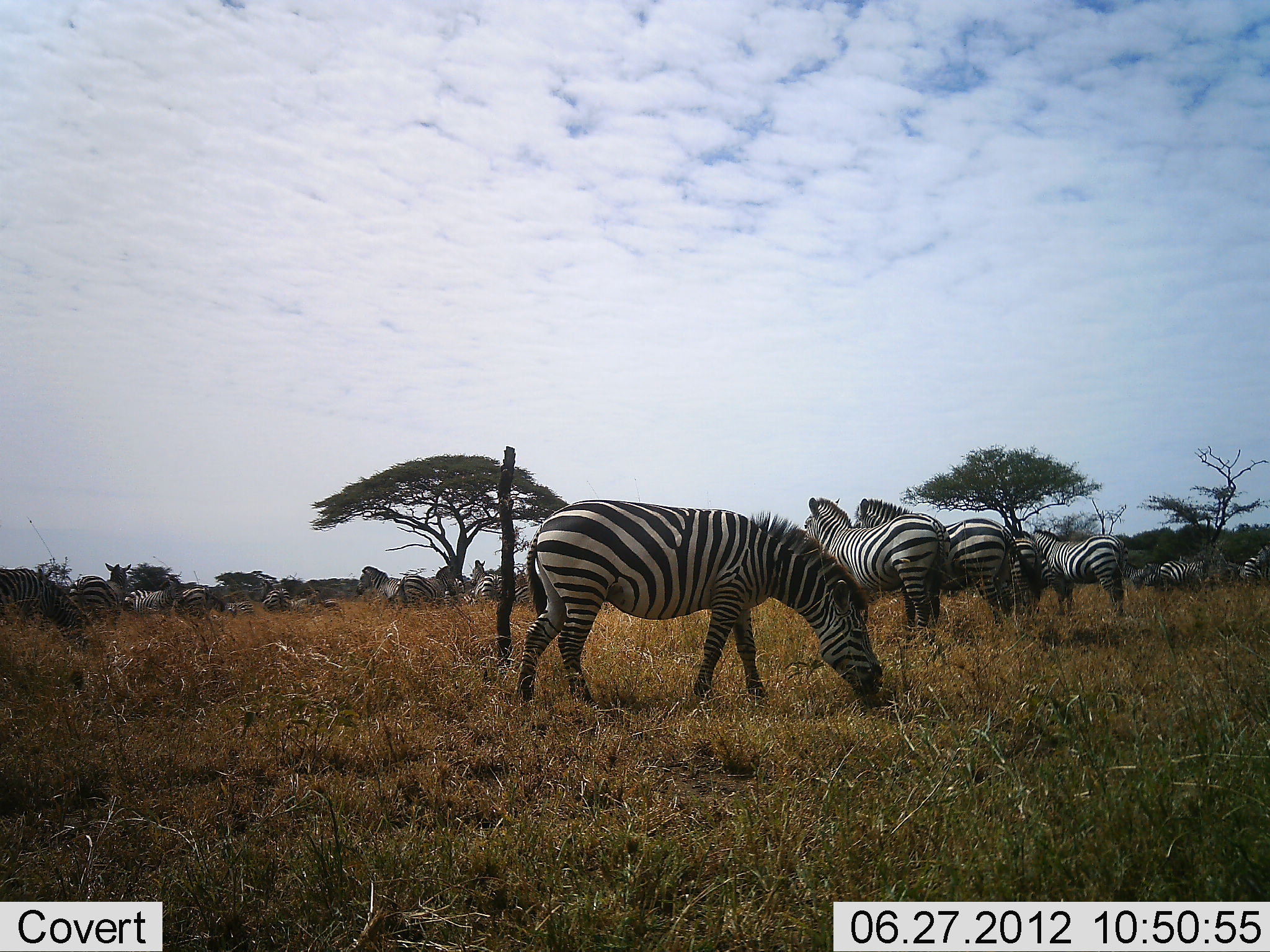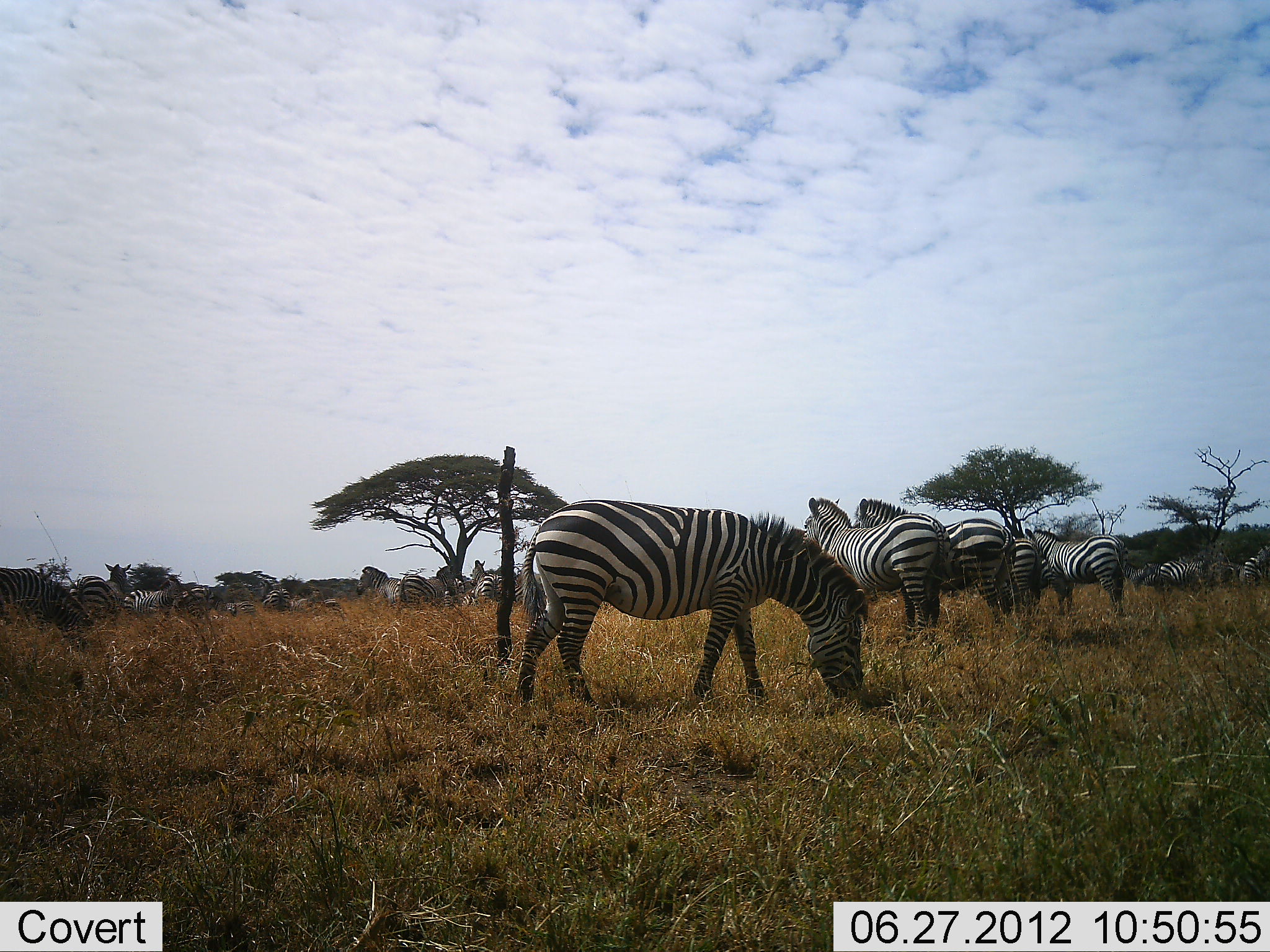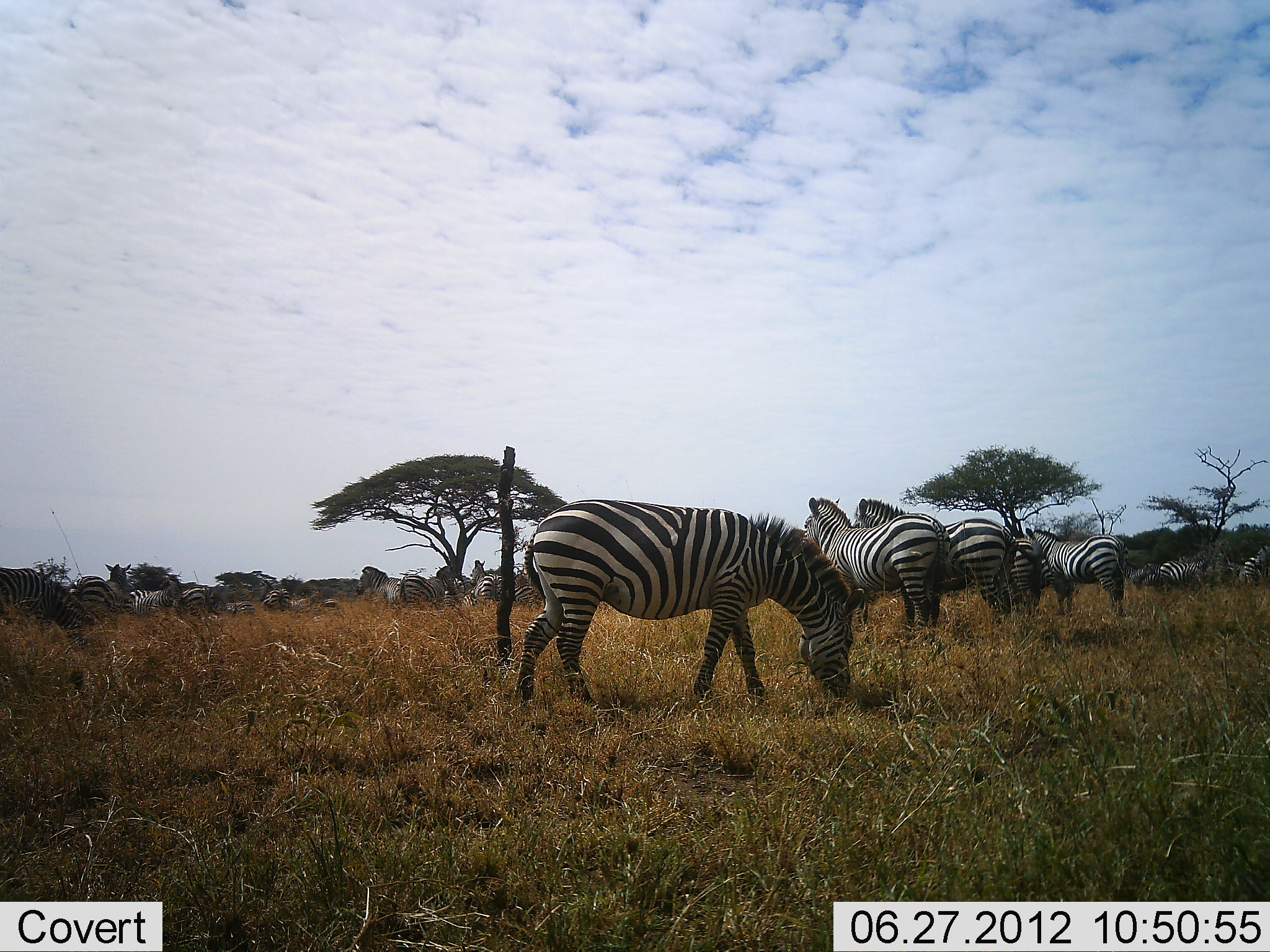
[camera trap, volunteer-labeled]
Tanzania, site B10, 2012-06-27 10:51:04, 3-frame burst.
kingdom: Animalia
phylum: Chordata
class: Mammalia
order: Perissodactyla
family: Equidae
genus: Equus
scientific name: Equus quagga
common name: plains zebra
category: zebra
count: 11-50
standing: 60%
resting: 10%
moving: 0%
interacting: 0%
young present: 0%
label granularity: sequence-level